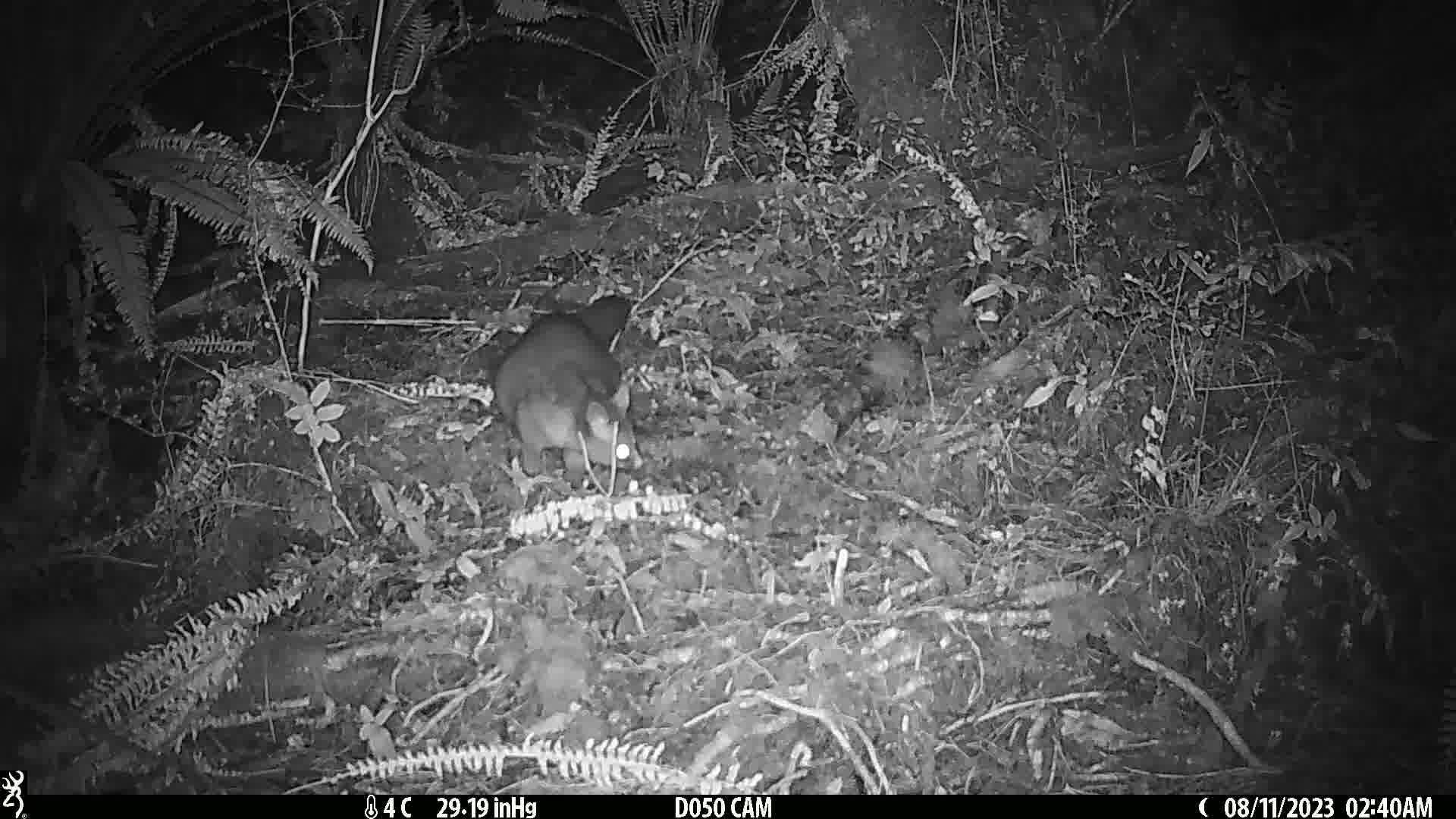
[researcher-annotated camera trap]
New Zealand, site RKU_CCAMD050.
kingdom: Animalia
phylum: Chordata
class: Mammalia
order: Diprotodontia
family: Phalangeridae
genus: Trichosurus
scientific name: Trichosurus vulpecula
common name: common brushtail possum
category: possum